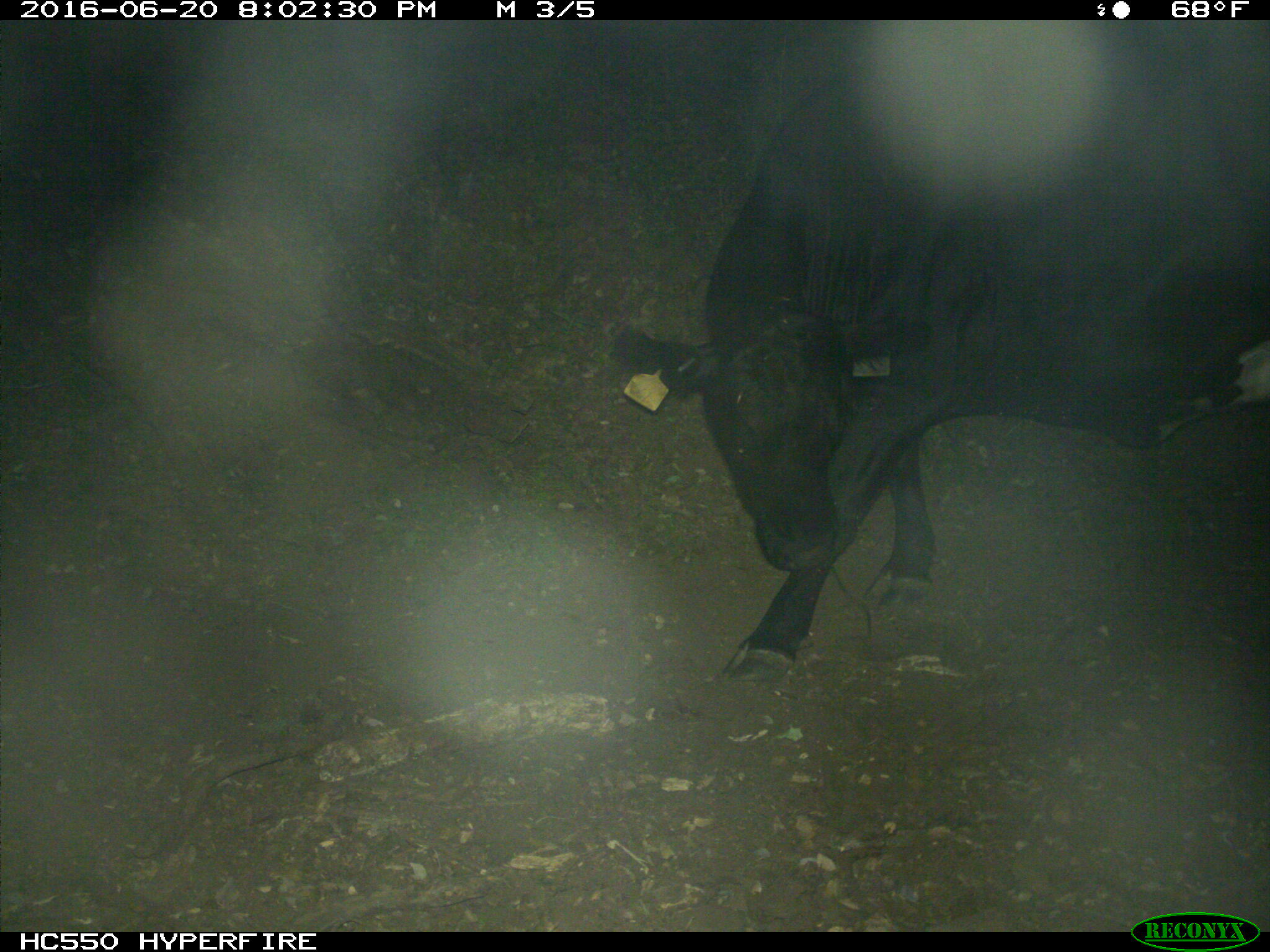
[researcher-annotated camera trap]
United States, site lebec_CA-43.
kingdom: Animalia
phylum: Chordata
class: Mammalia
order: Artiodactyla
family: Bovidae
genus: Bos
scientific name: Bos taurus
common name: domestic cow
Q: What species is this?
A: Bos taurus (domestic cow).